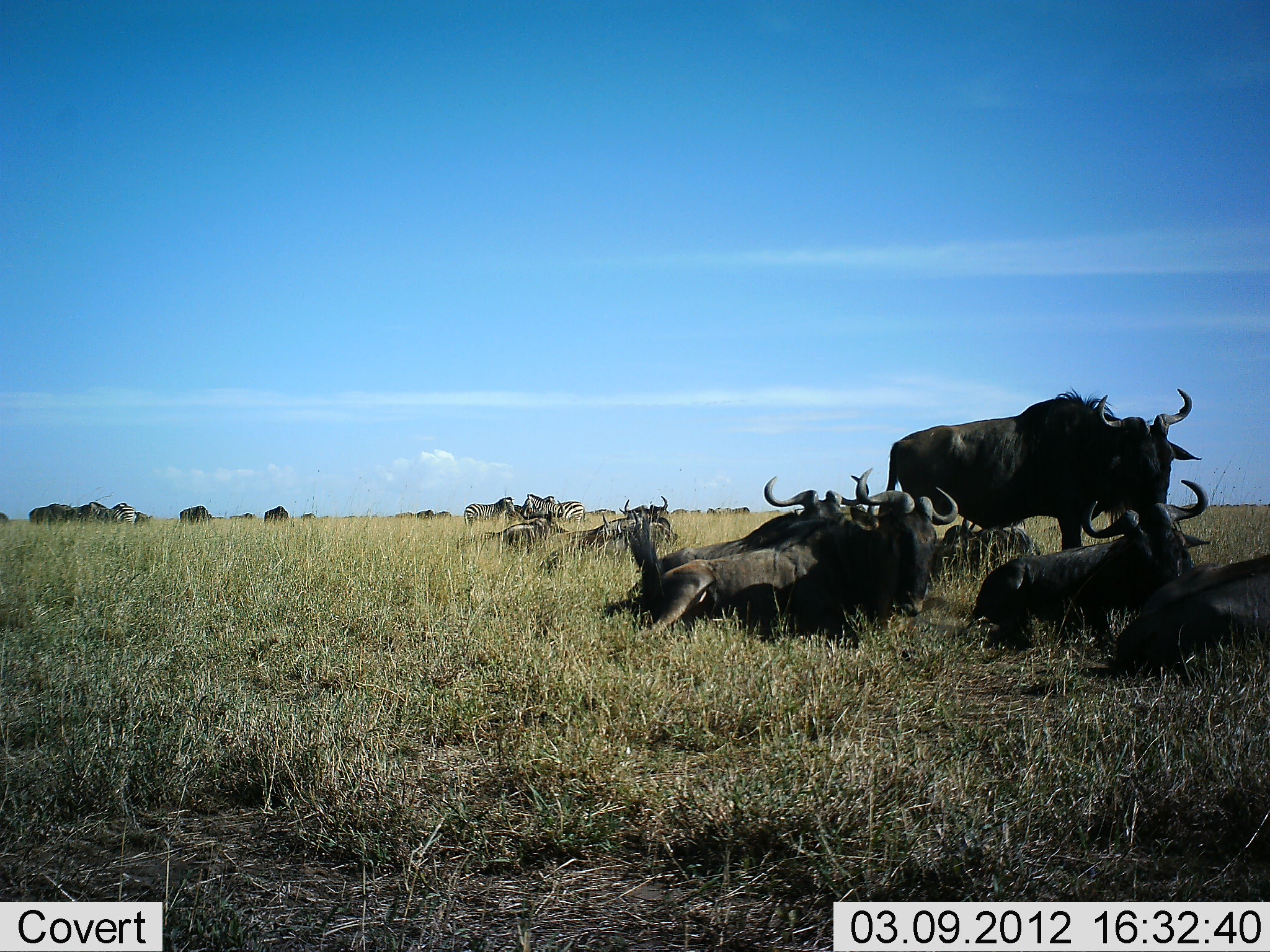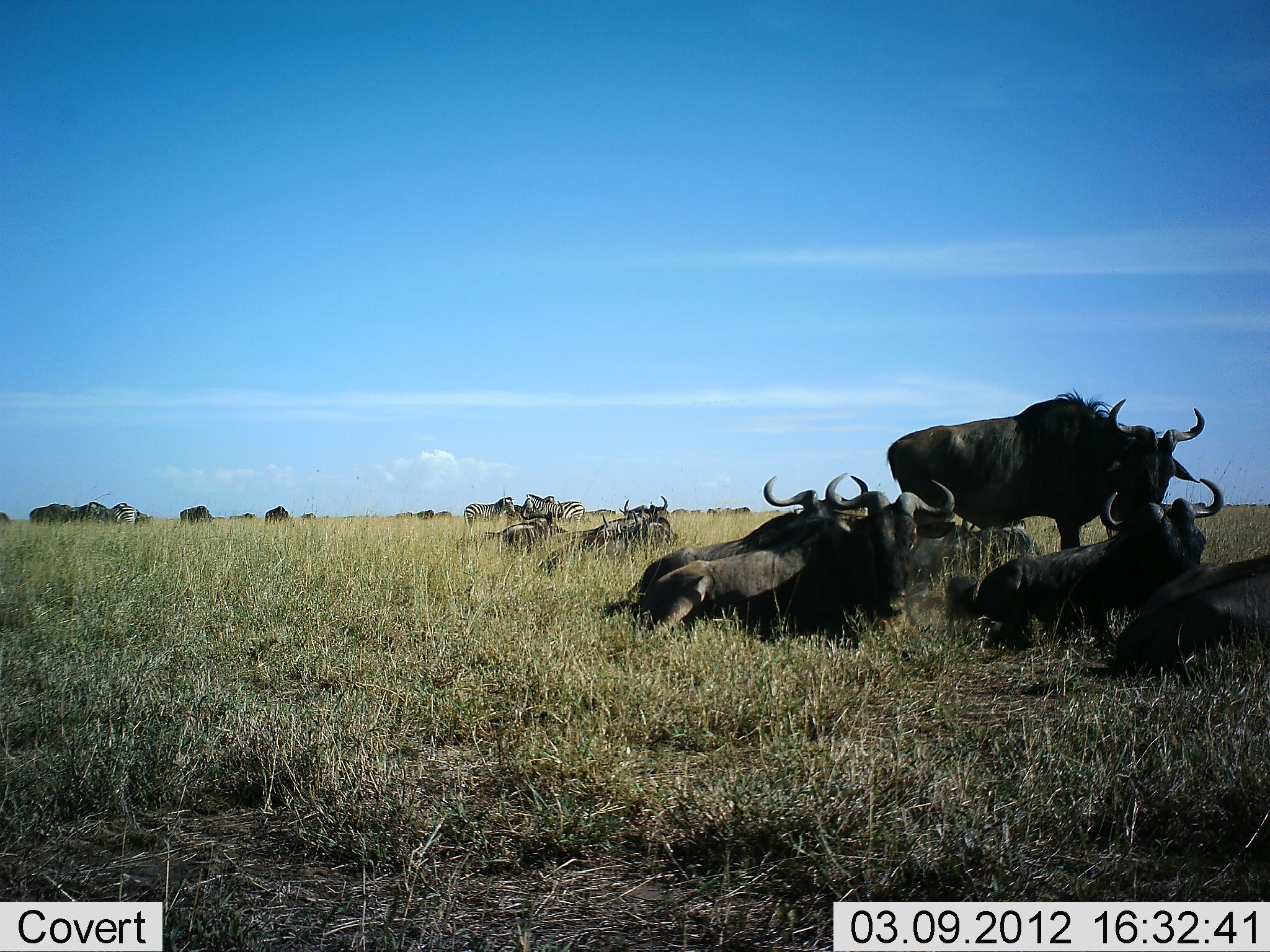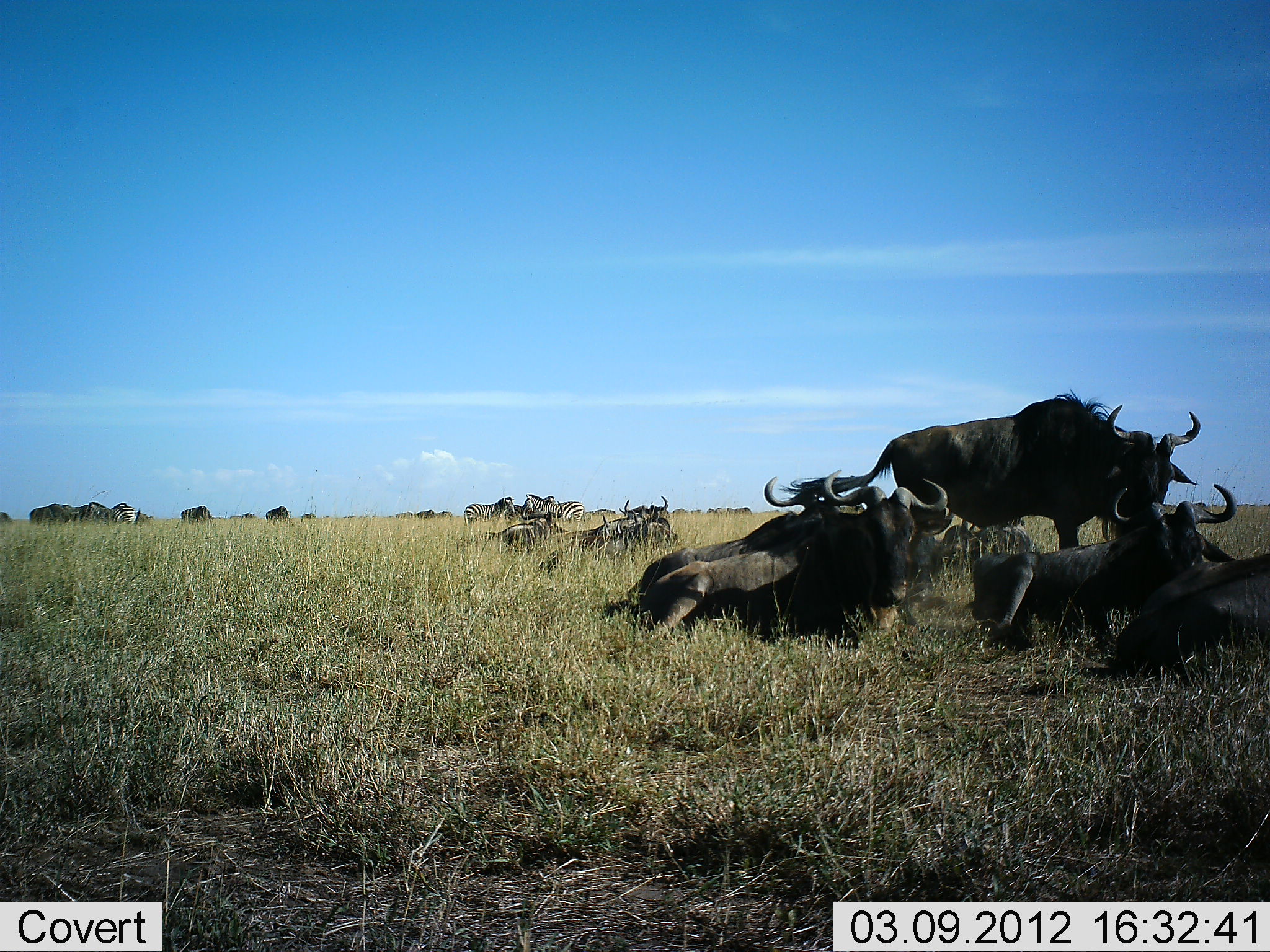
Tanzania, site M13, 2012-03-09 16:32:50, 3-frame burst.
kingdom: Animalia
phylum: Chordata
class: Mammalia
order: Artiodactyla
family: Bovidae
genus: Connochaetes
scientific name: Connochaetes taurinus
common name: blue wildebeest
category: wildebeest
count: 9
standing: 75%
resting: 100%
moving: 0%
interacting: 12%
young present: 6%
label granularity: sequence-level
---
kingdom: Animalia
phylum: Chordata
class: Mammalia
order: Perissodactyla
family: Equidae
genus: Equus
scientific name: Equus quagga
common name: plains zebra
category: zebra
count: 3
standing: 92%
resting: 15%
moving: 0%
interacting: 0%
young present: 0%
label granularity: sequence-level